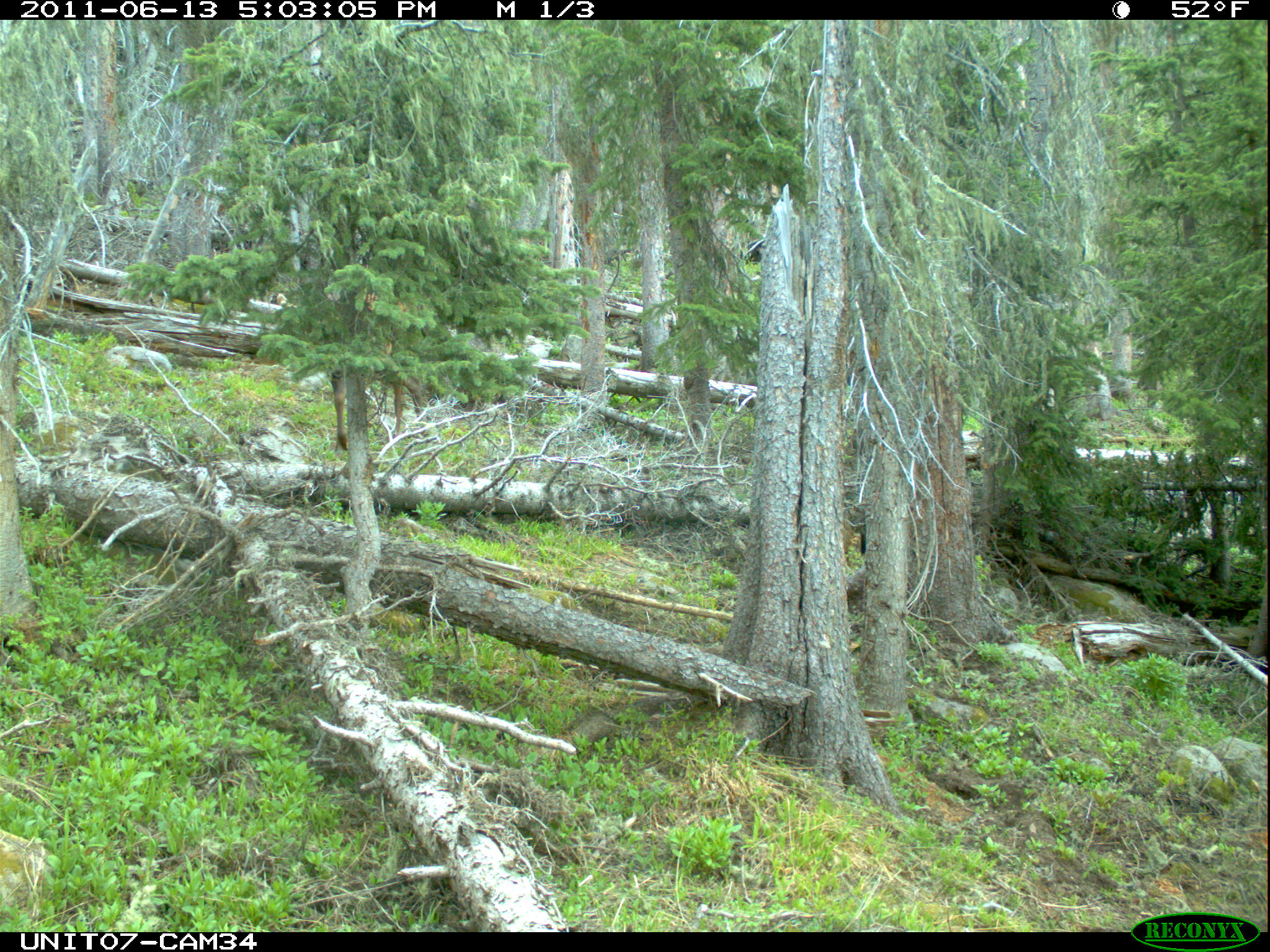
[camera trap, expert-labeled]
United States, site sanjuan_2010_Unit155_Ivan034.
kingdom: Animalia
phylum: Chordata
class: Mammalia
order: Artiodactyla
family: Cervidae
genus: Cervus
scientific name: Cervus elaphus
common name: red deer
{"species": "Cervus elaphus (red deer)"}